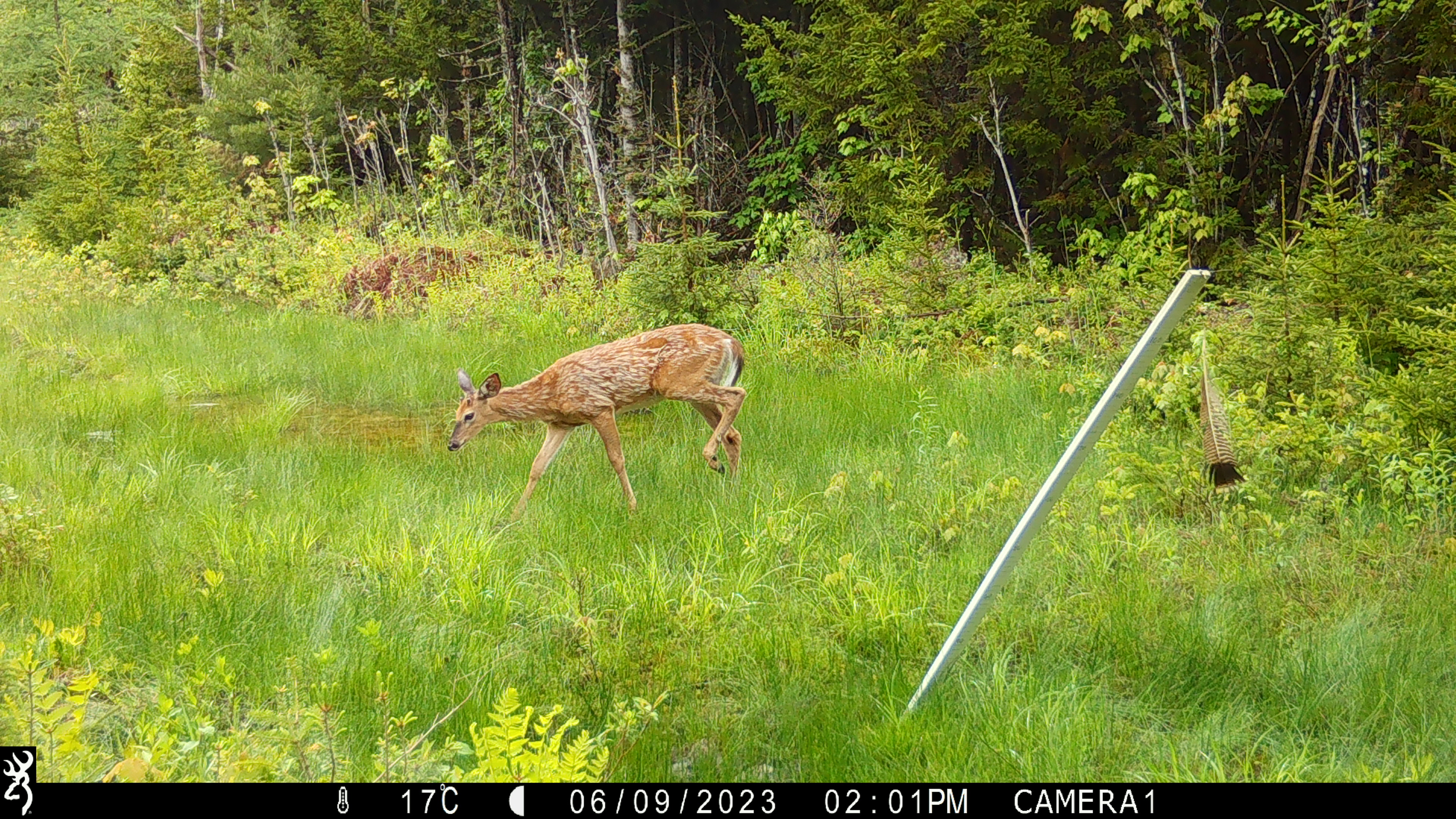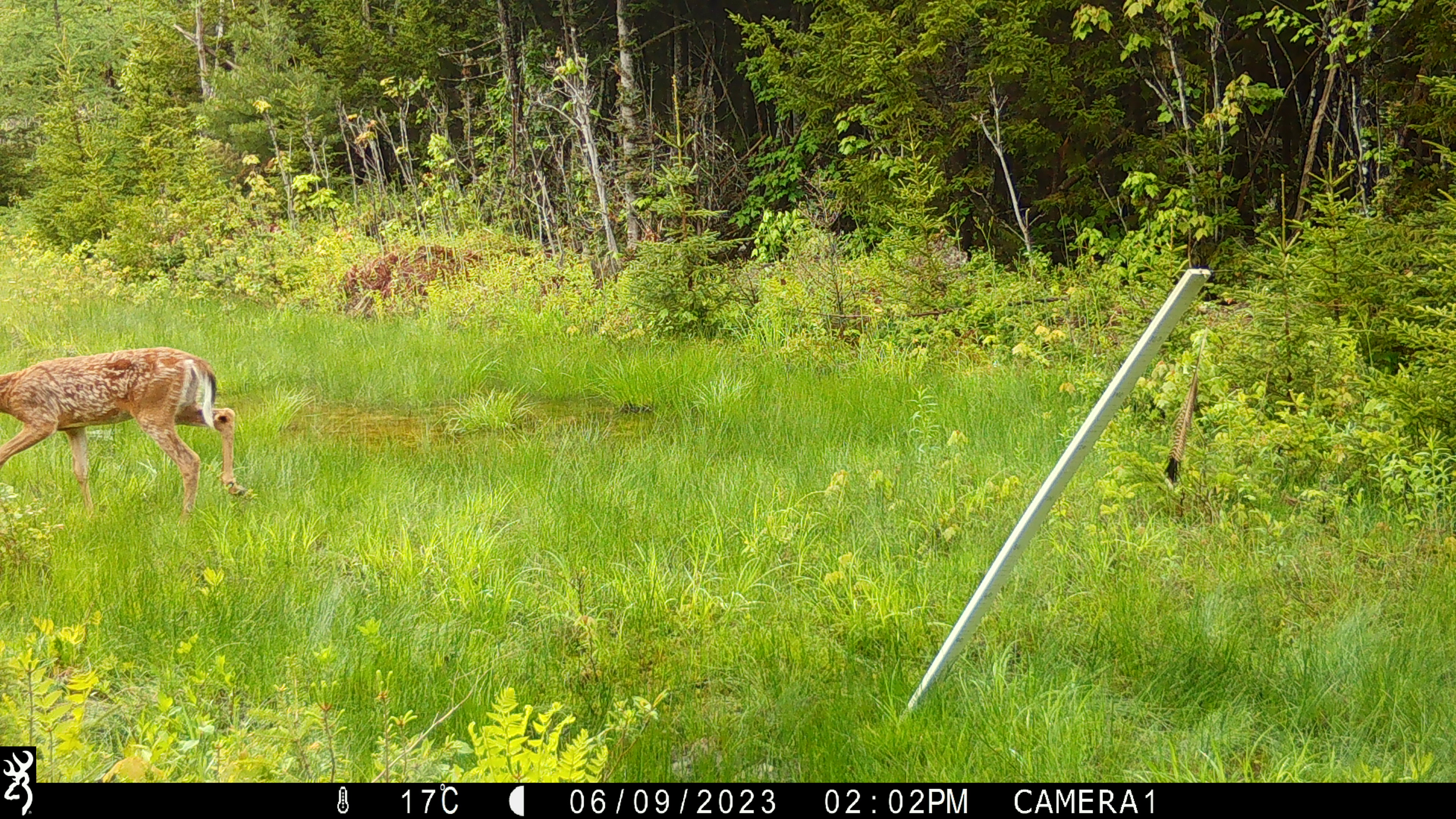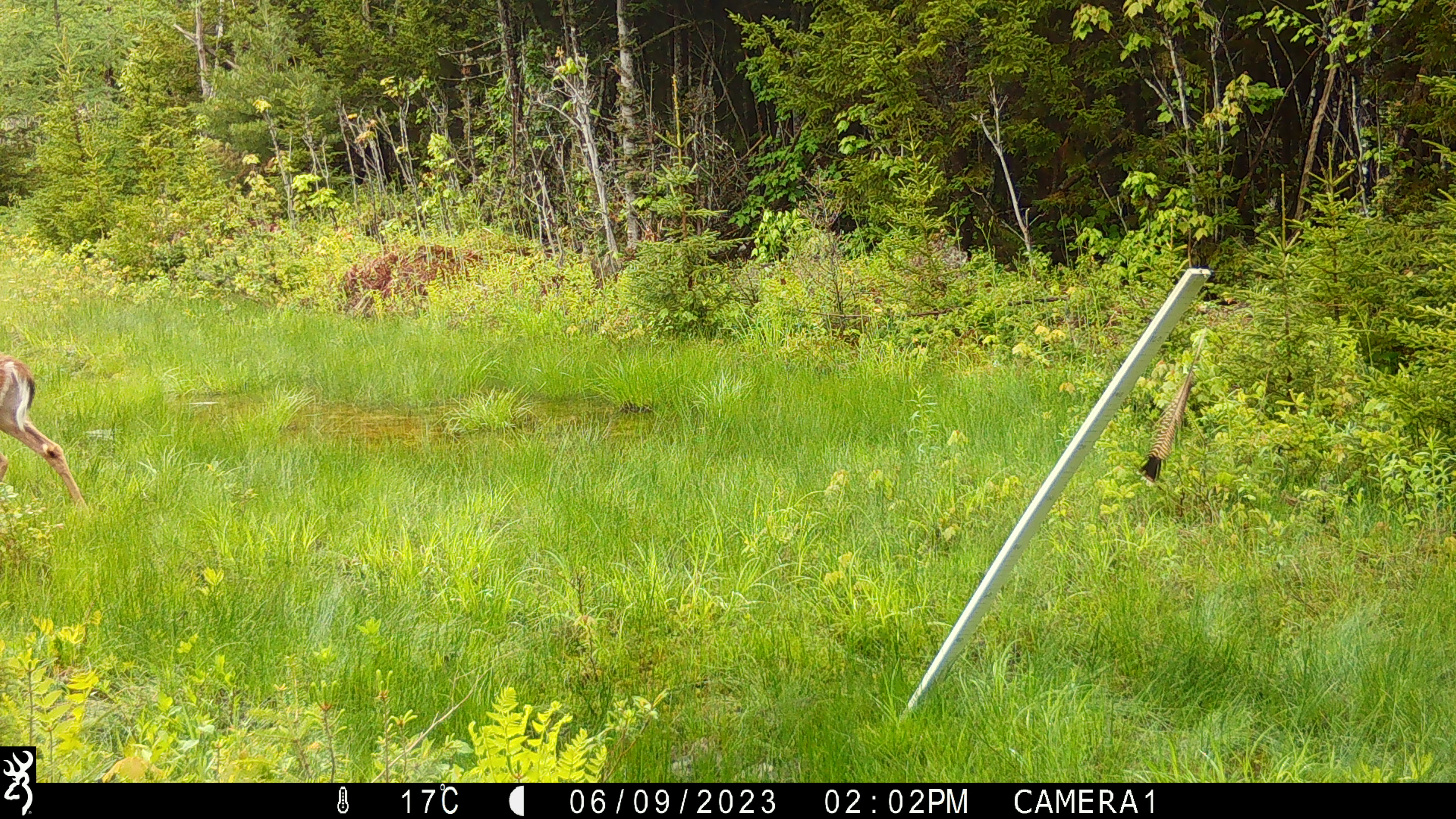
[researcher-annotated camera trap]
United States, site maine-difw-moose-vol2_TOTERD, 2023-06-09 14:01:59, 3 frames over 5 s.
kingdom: Animalia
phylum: Chordata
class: Mammalia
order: Artiodactyla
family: Cervidae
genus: Odocoileus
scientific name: Odocoileus virginianus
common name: white-tailed deer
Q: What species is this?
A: White-tailed deer (Odocoileus virginianus).